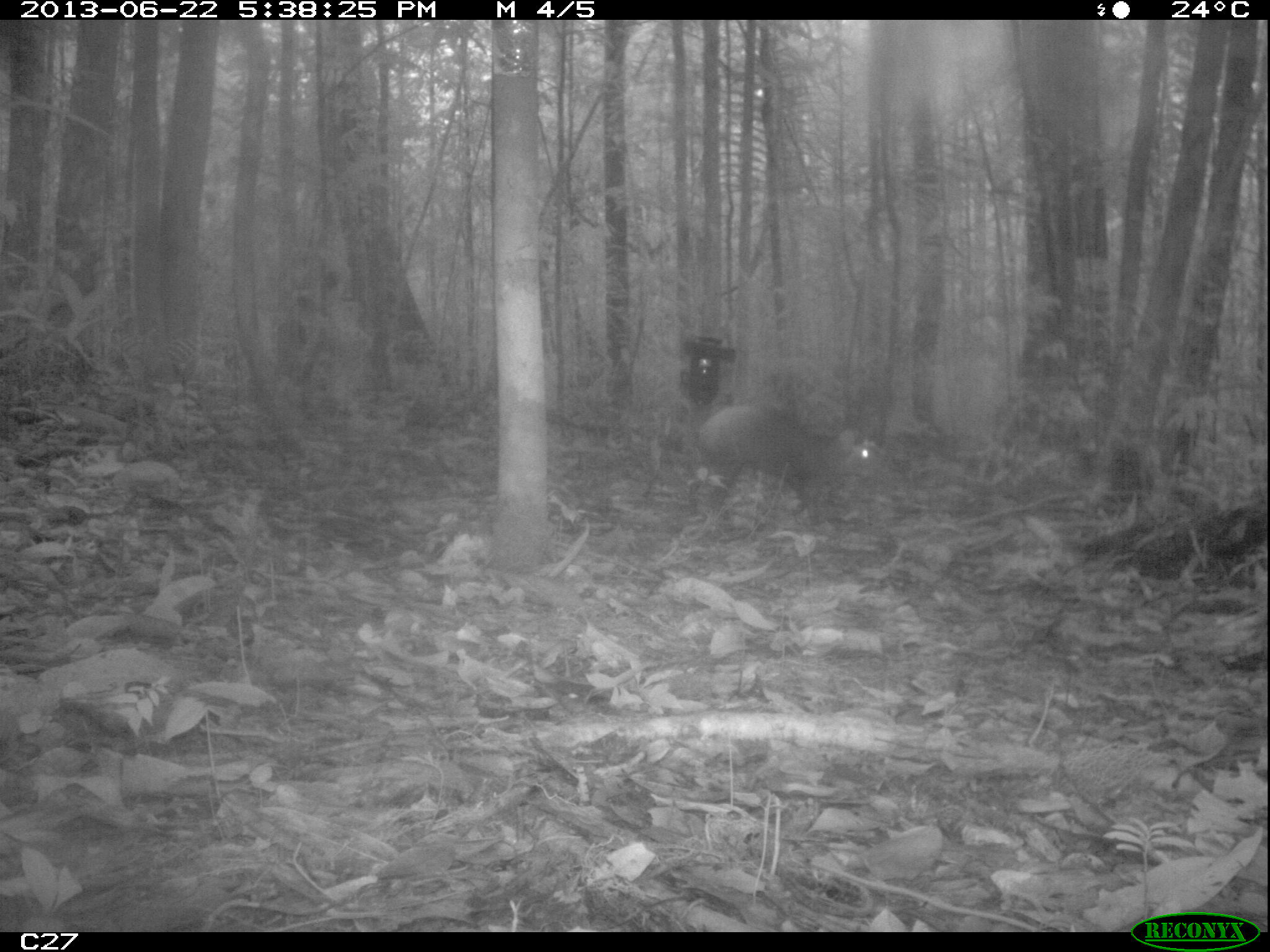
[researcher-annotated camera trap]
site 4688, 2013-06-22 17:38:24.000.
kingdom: Animalia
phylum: Chordata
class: Mammalia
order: Rodentia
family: Dasyproctidae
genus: Dasyprocta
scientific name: Dasyprocta leporina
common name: red-rumped agouti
Dasyprocta leporina (red-rumped agouti), count 1, age adult.